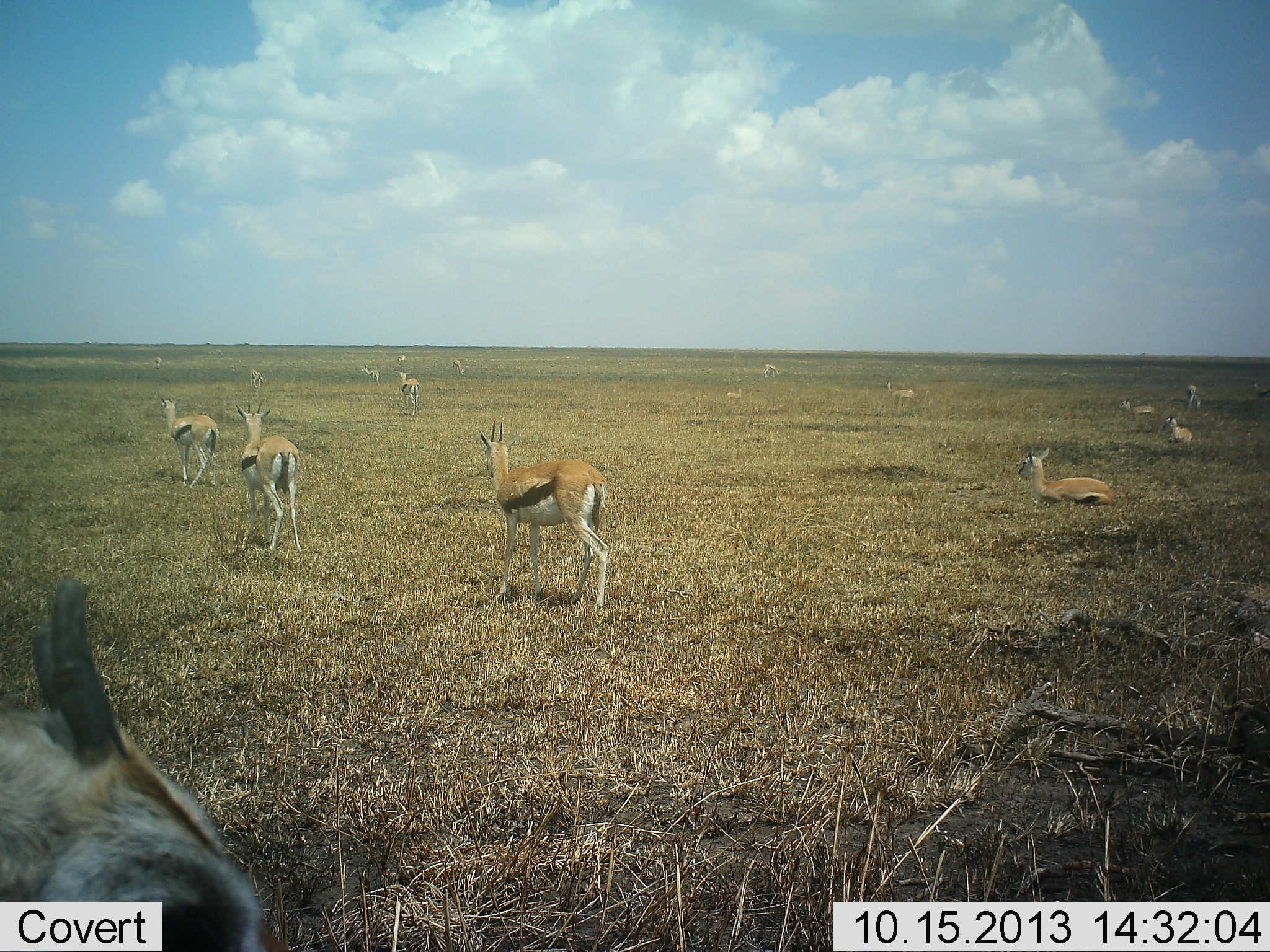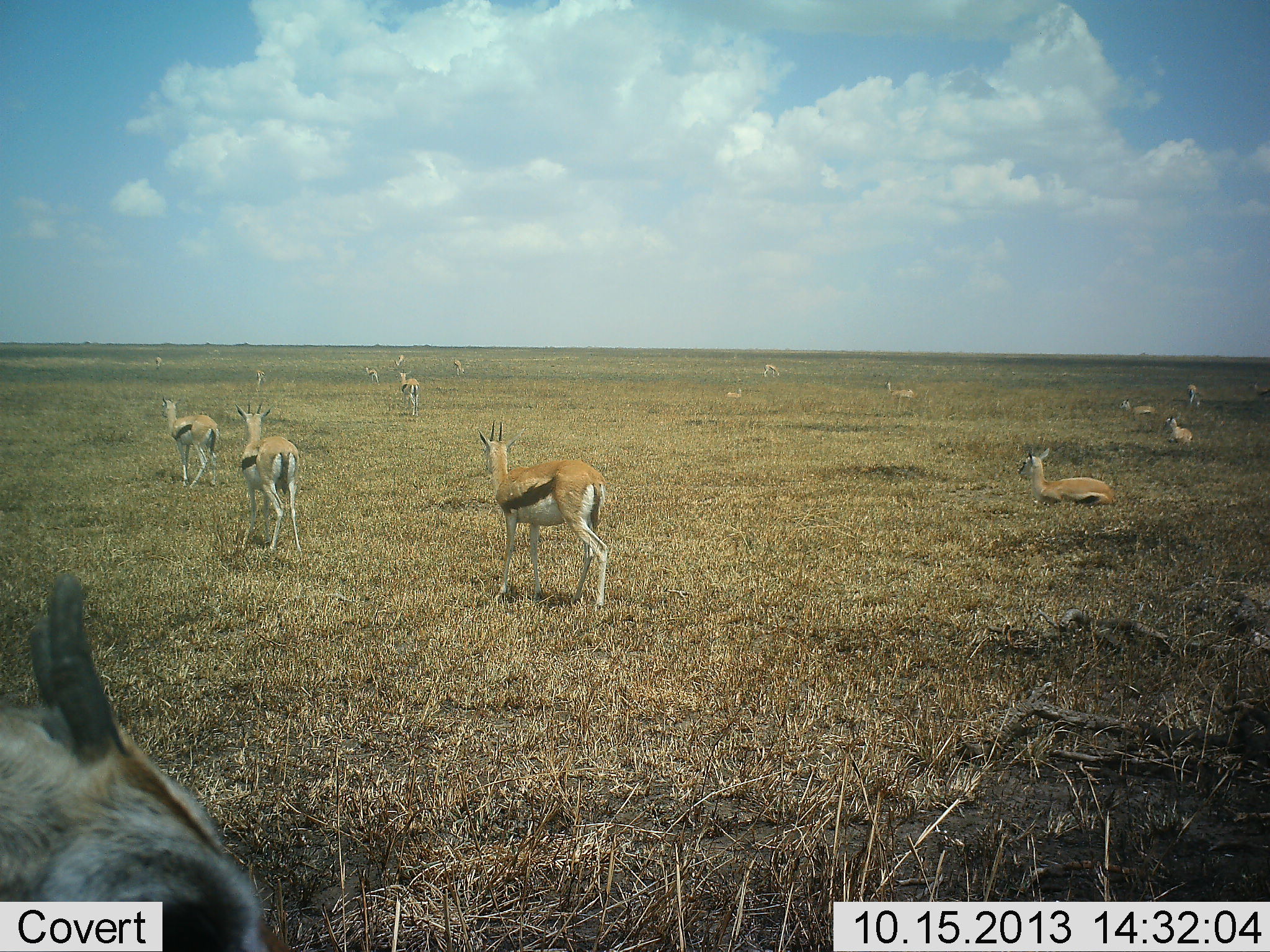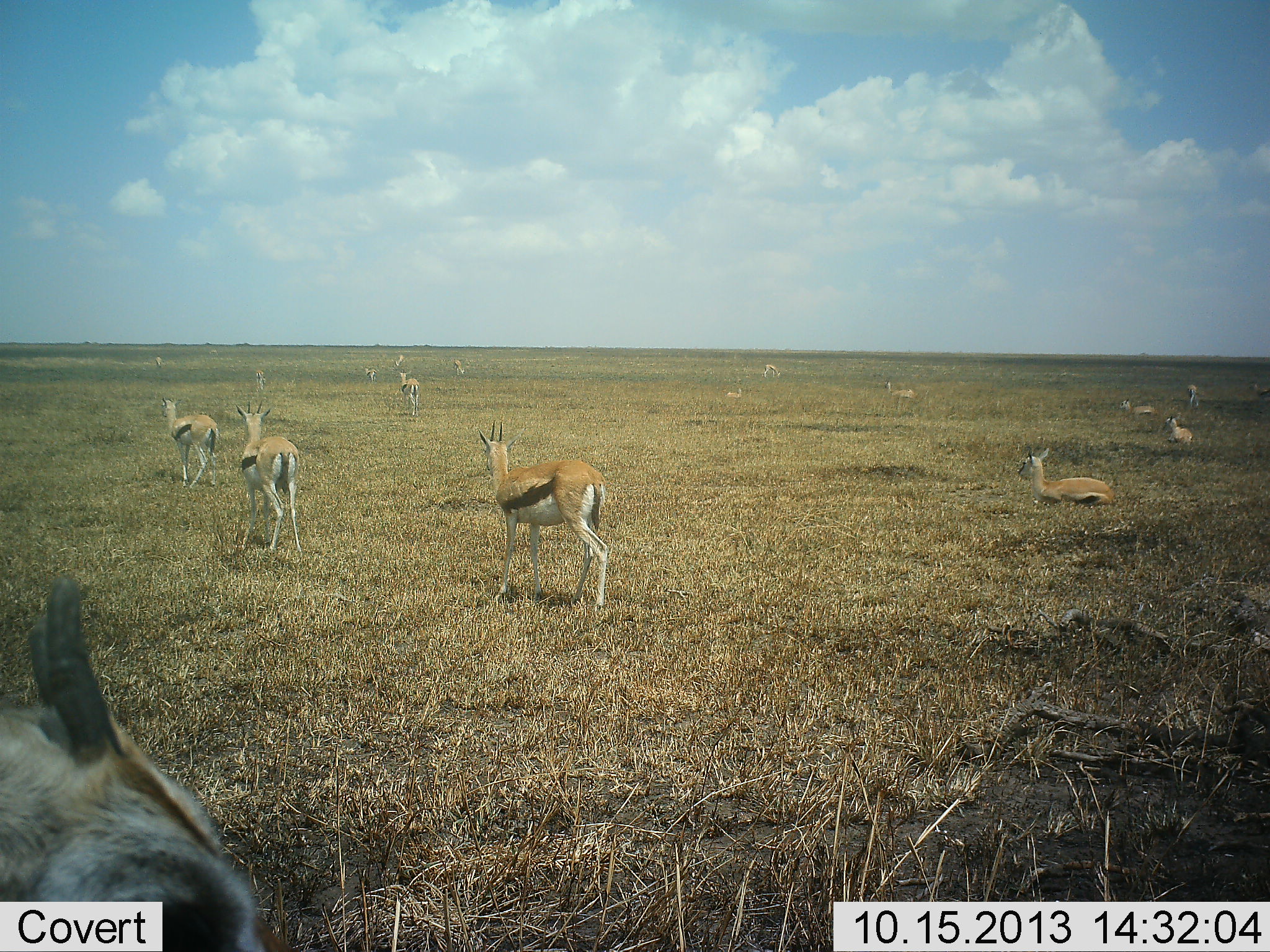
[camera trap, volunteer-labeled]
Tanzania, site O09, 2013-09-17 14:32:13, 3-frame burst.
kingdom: Animalia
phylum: Chordata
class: Mammalia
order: Artiodactyla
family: Bovidae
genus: Eudorcas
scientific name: Eudorcas thomsonii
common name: thomson's gazelle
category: gazellethomsons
Gazellethomsons (thomson's gazelle) (Eudorcas thomsonii), count 11-50. Behavior (volunteer vote fractions): standing 100%, resting 70%, moving 30%, interacting 0%. Young present (vote fraction): 0%. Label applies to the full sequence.